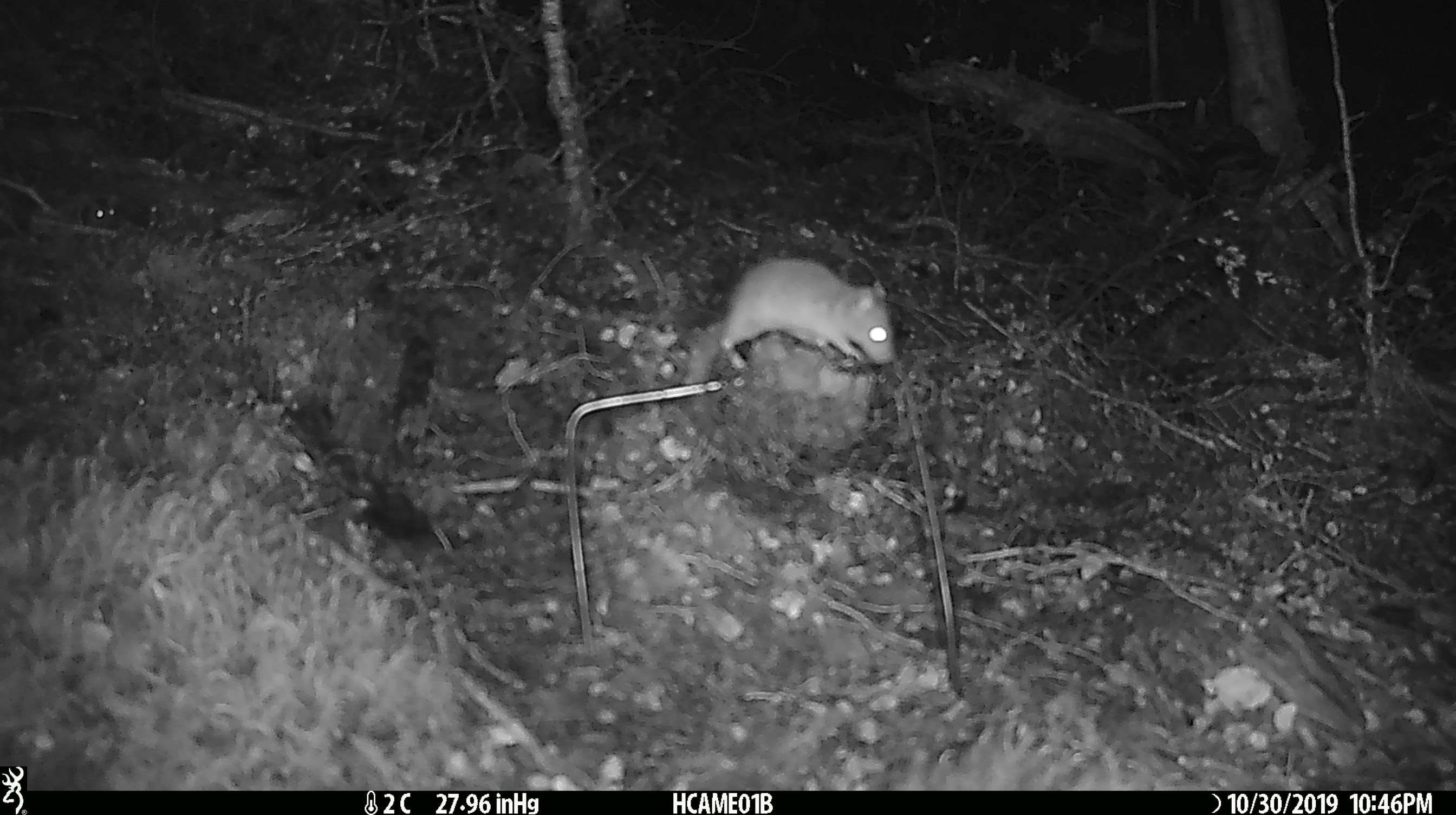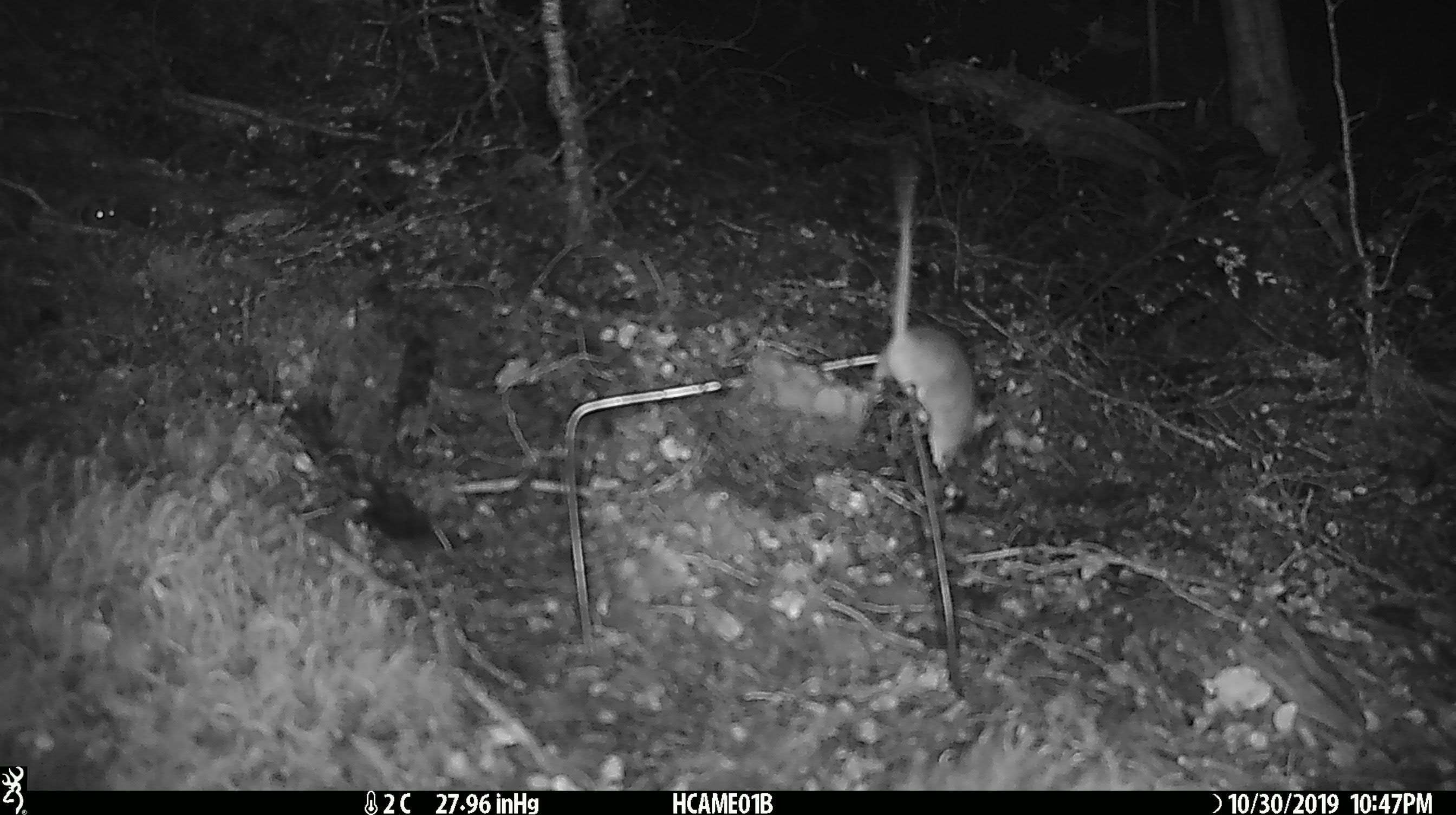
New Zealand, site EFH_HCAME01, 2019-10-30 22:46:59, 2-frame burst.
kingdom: Animalia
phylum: Chordata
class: Mammalia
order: Rodentia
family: Muridae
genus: Mus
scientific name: Mus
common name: mouse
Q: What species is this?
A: Mouse (Mus).